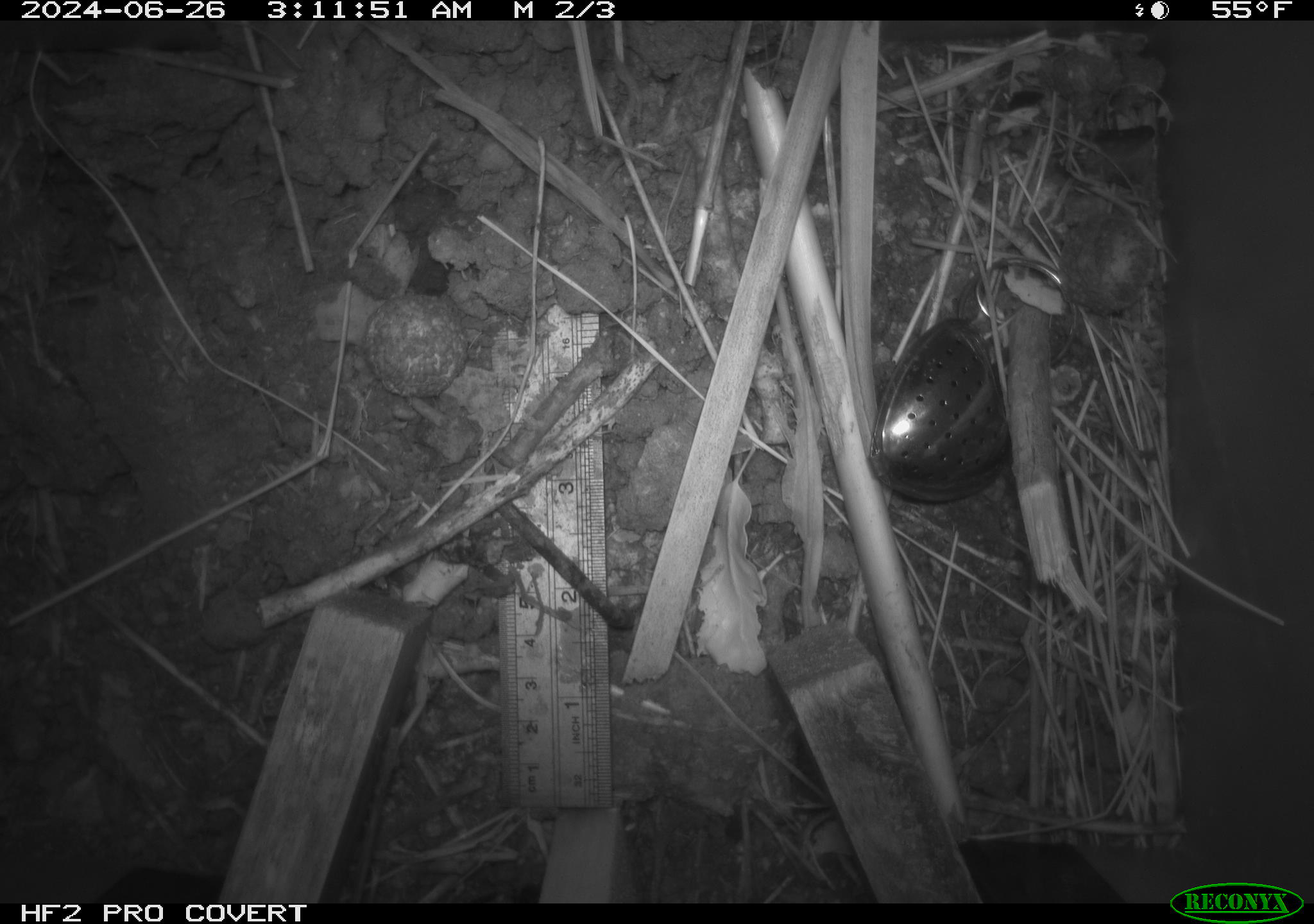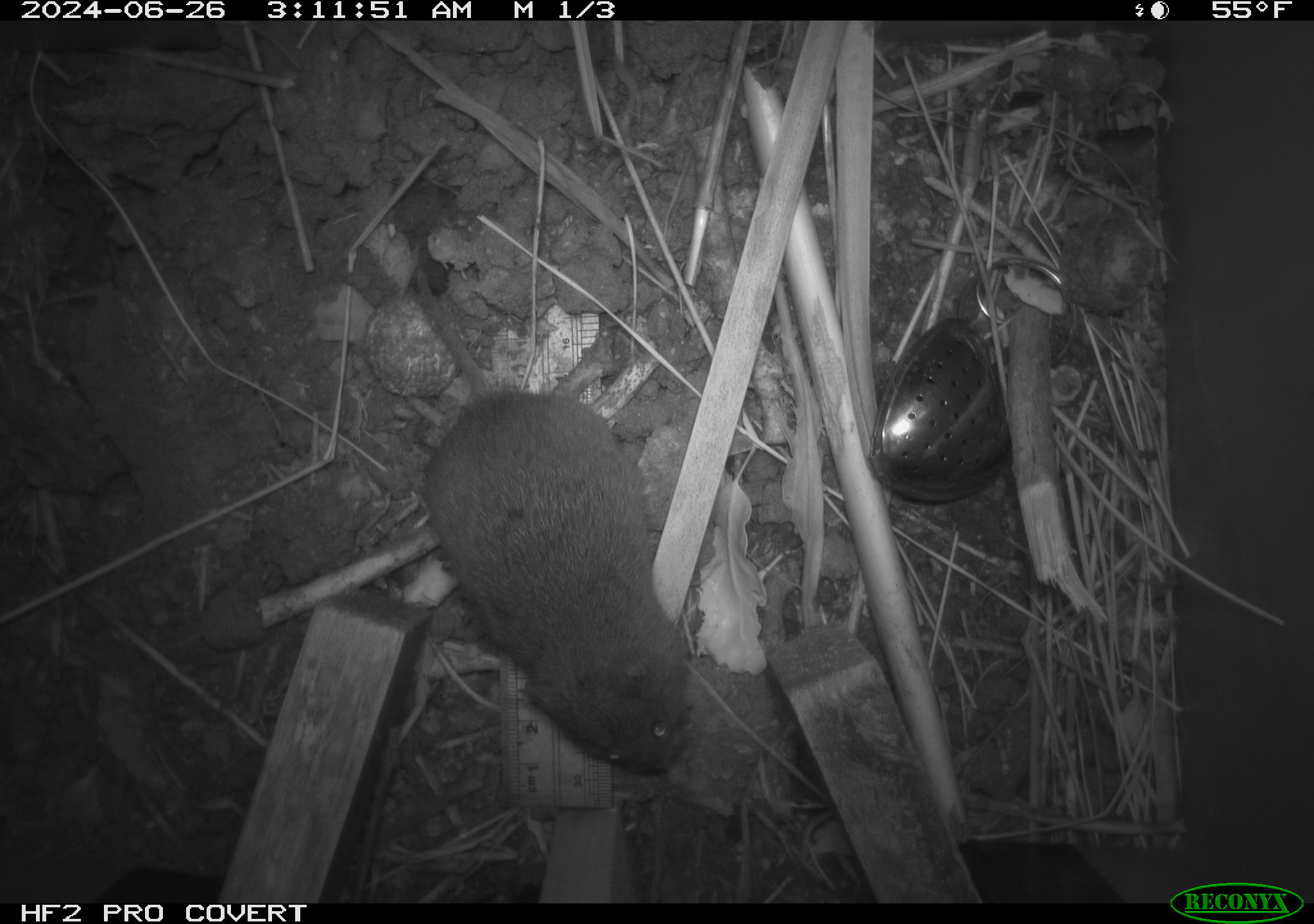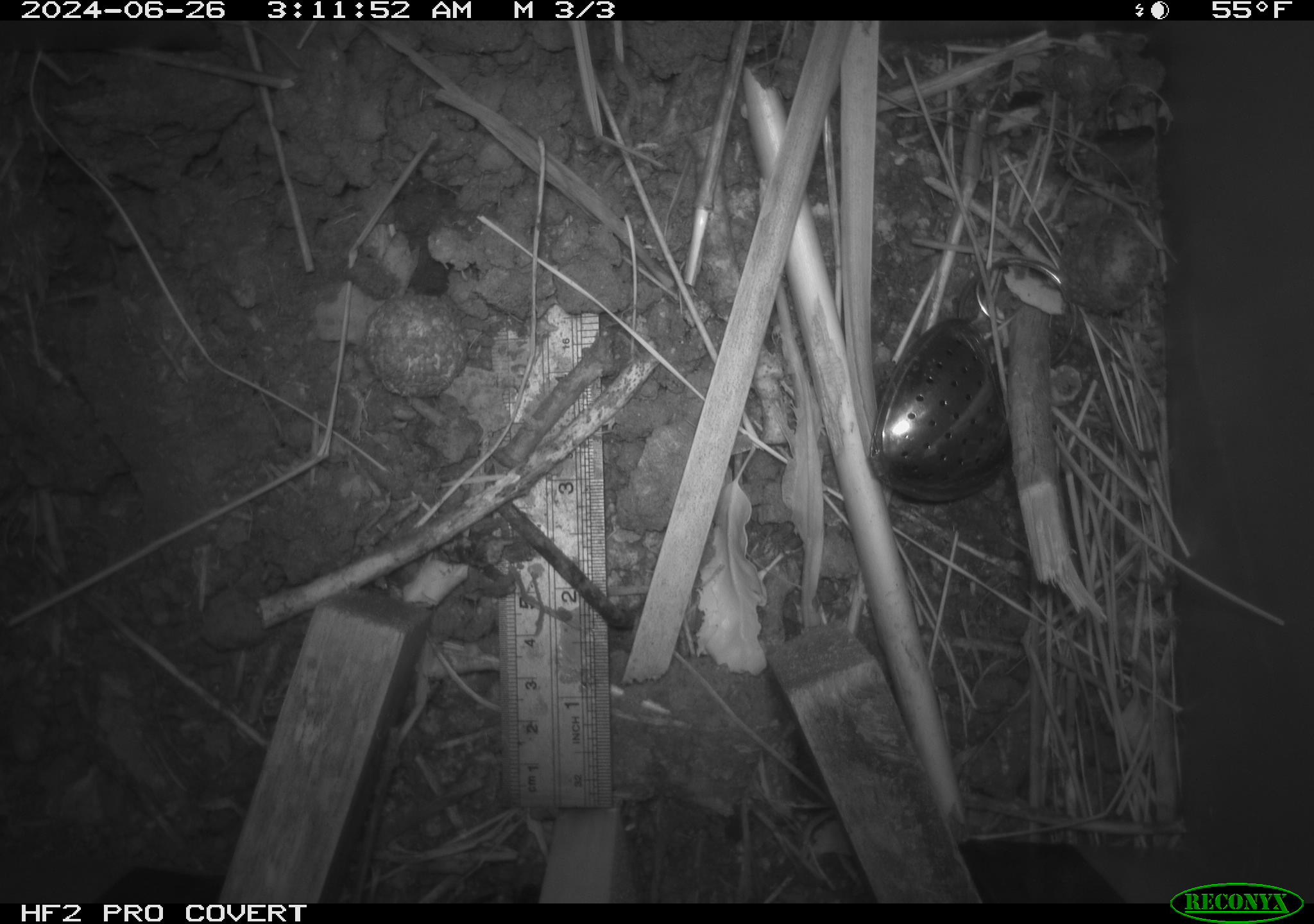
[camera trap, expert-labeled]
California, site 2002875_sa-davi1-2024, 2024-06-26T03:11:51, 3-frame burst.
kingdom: Animalia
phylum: Chordata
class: Mammalia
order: Rodentia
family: Cricetidae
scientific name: Arvicolinae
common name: voles, lemmings, and muskrats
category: arvicolinae subfamily